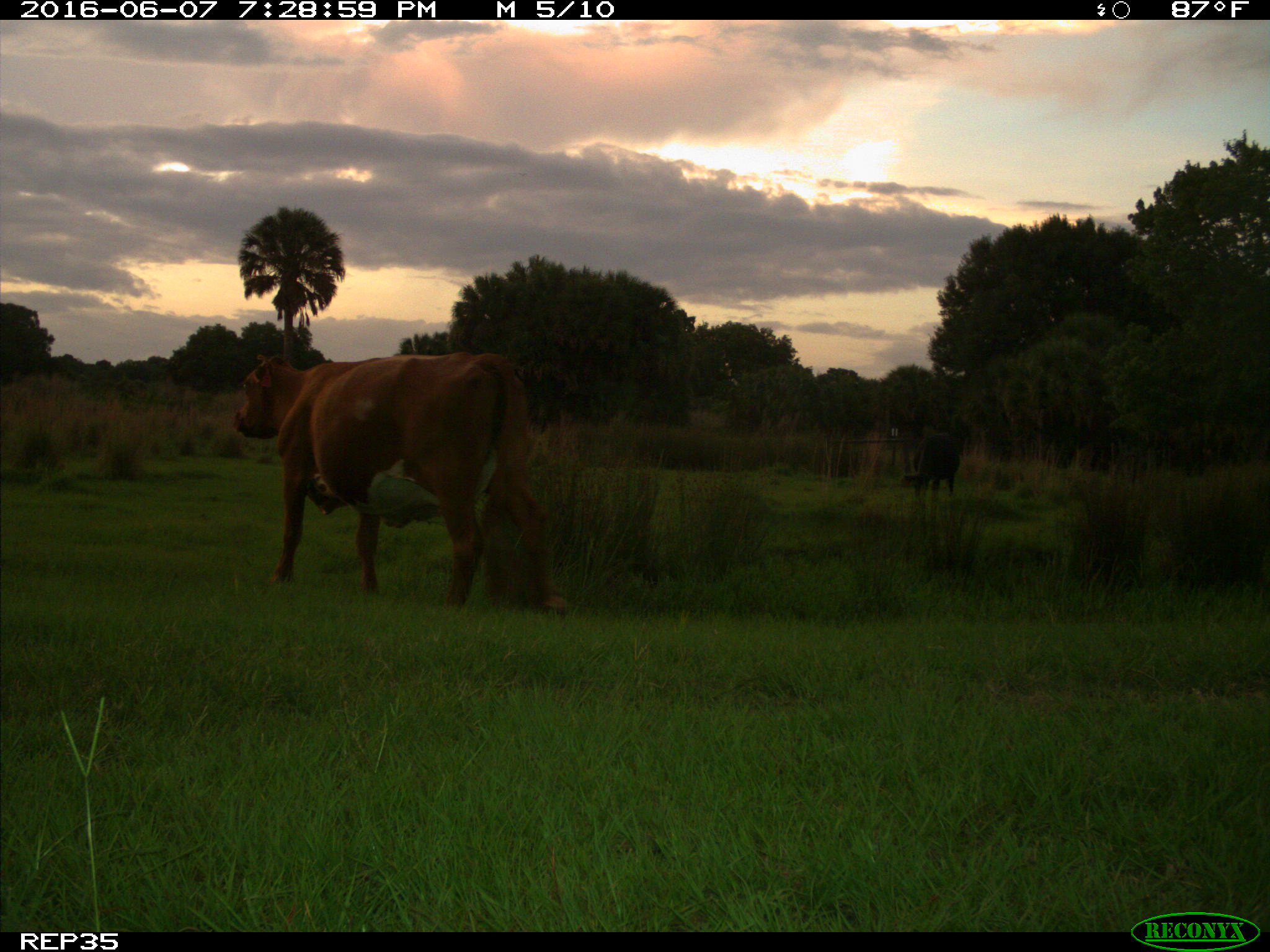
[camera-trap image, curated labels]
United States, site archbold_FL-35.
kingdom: Animalia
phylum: Chordata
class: Mammalia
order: Artiodactyla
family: Bovidae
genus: Bos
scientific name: Bos taurus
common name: domestic cow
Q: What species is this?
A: Bos taurus (domestic cow).